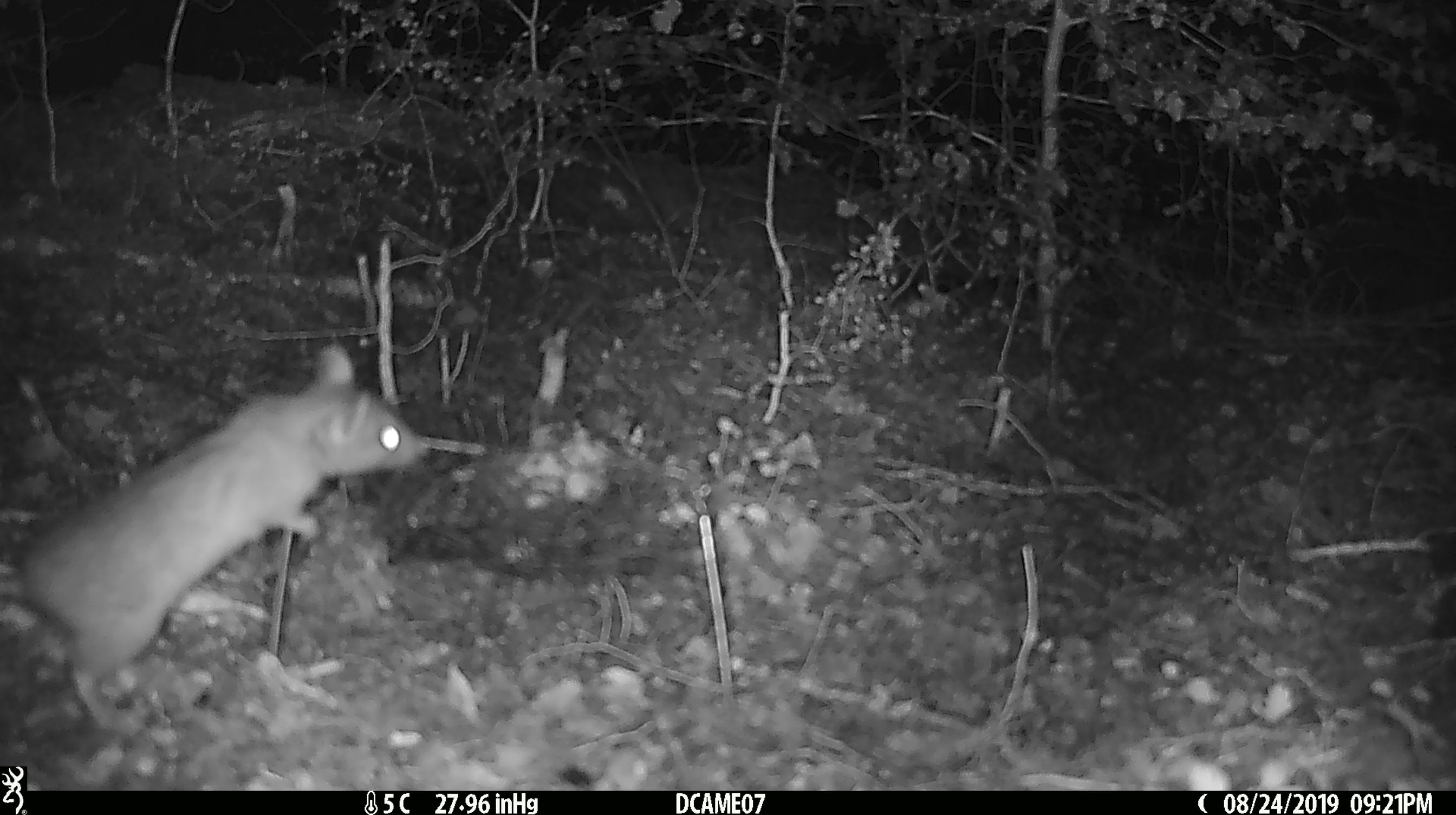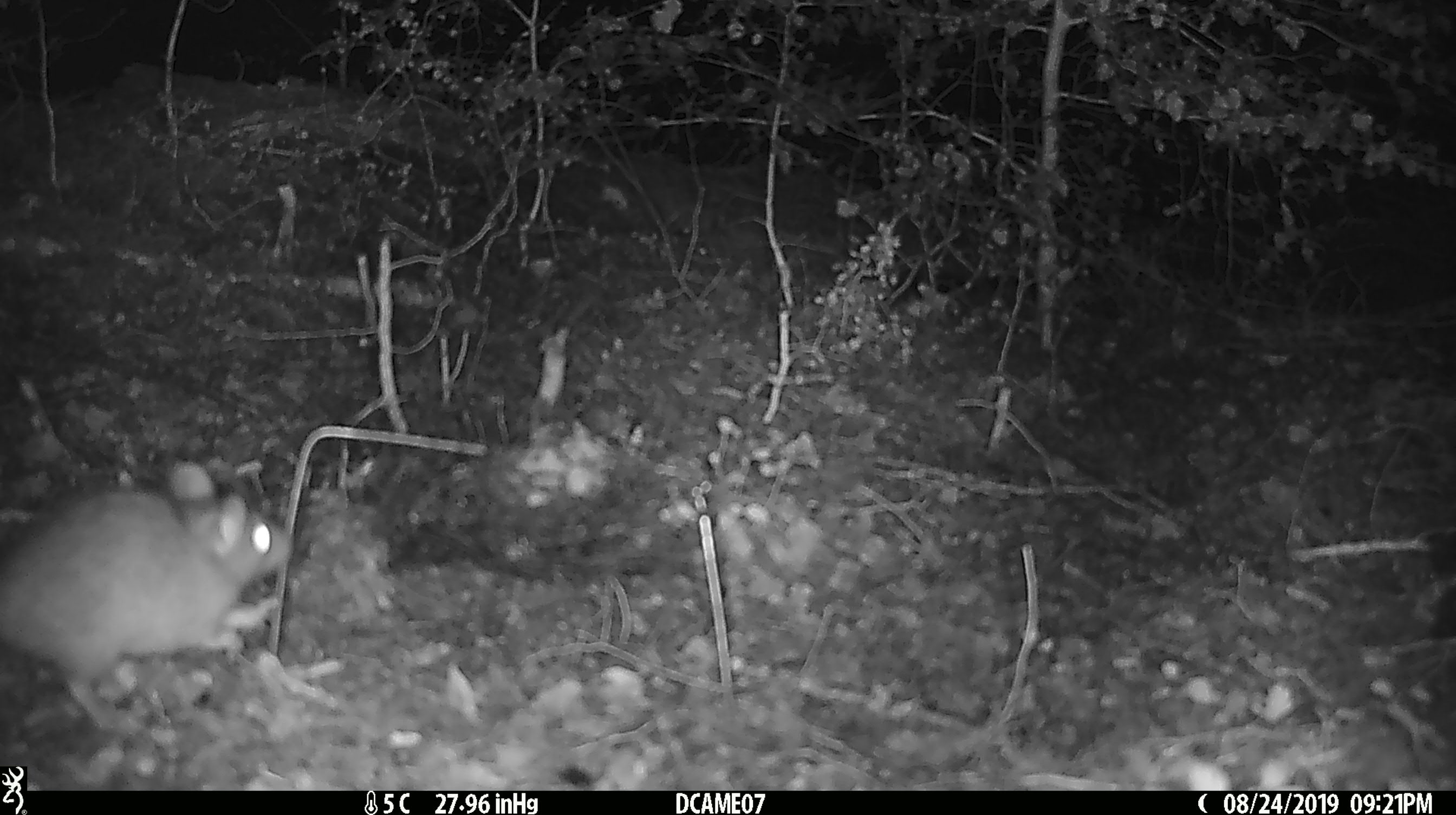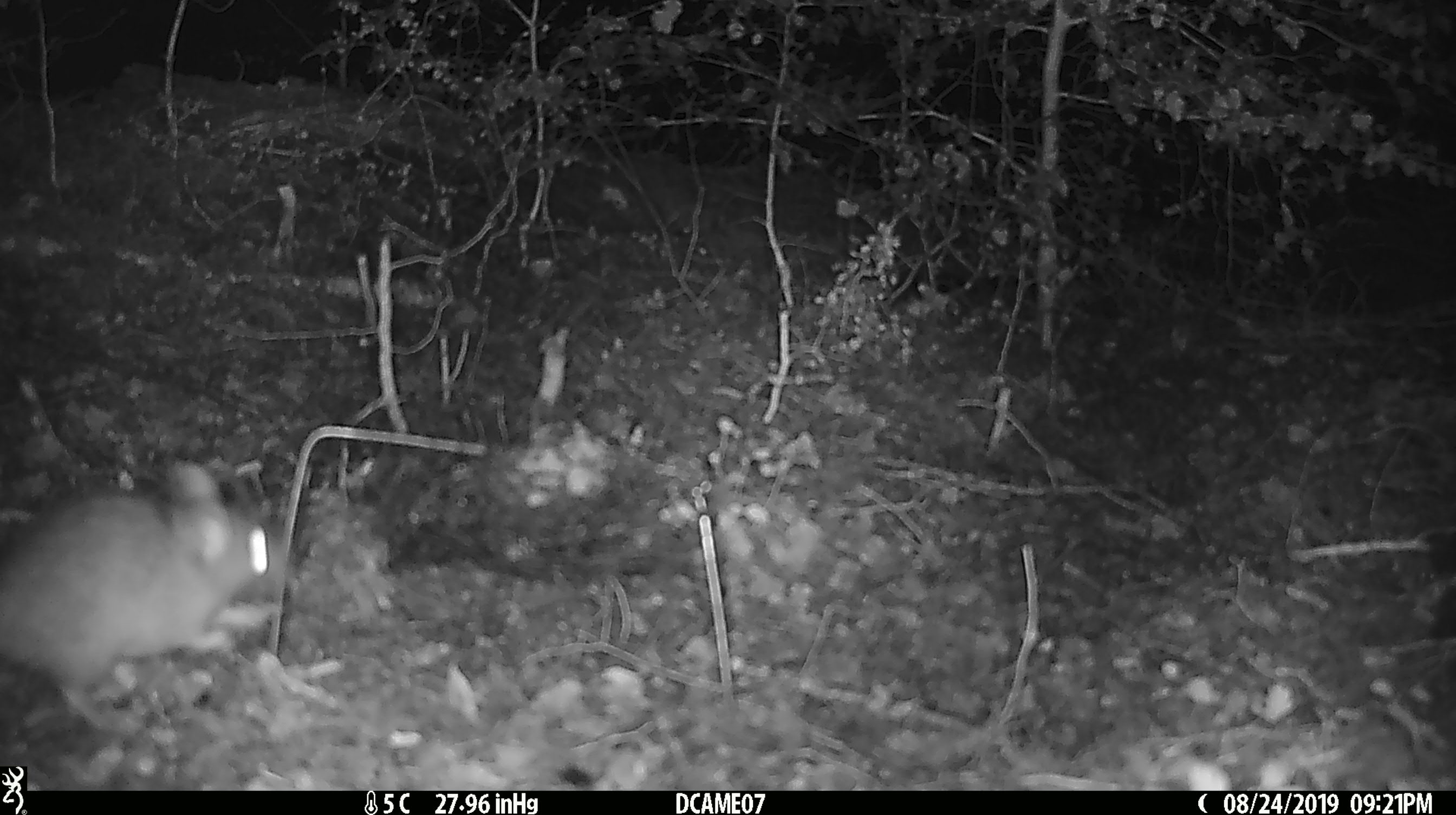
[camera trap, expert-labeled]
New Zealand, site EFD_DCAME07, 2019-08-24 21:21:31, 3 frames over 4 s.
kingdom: Animalia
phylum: Chordata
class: Mammalia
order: Rodentia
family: Muridae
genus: Rattus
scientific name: Rattus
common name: rat